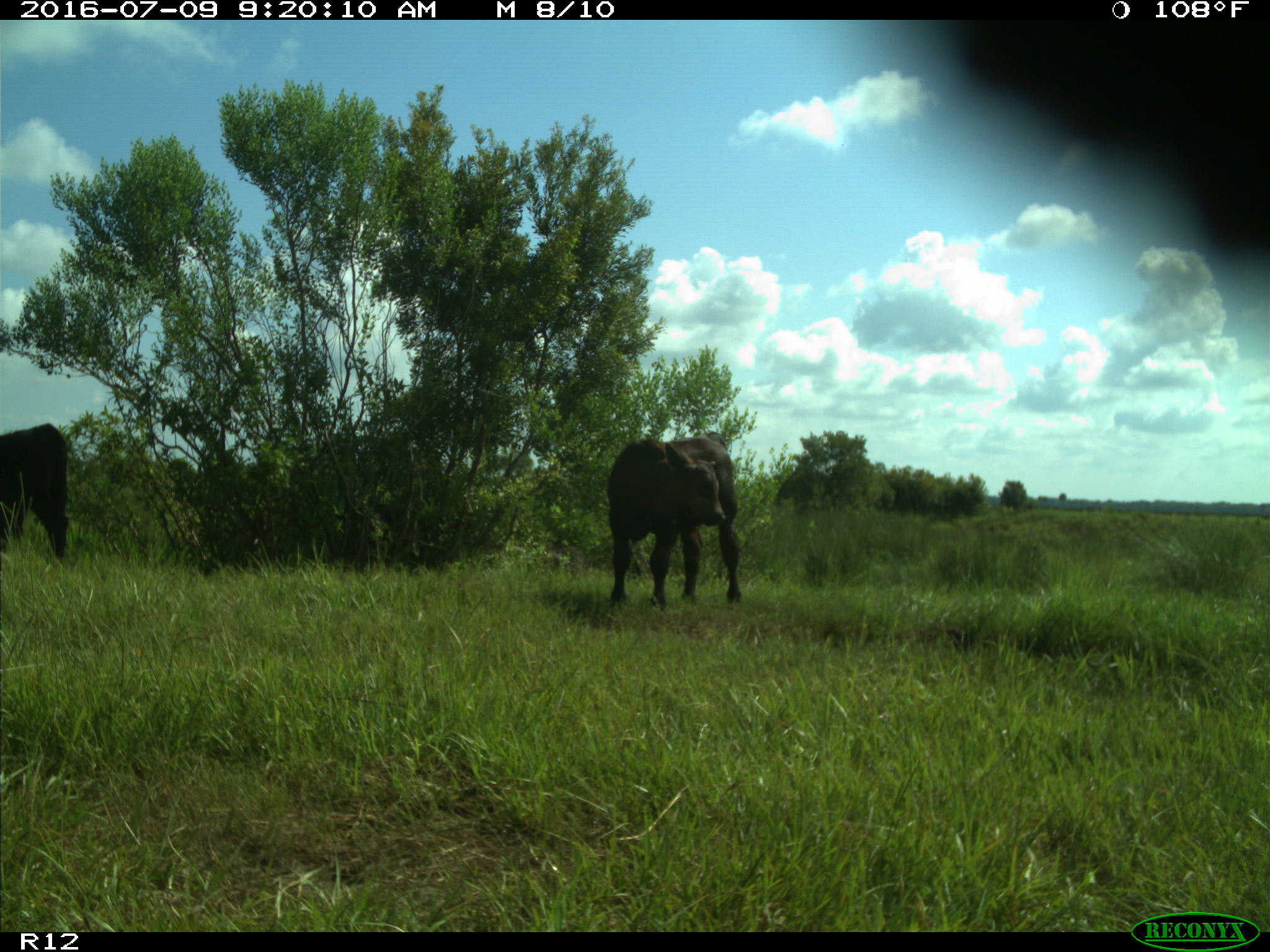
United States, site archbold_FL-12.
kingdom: Animalia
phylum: Chordata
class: Mammalia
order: Artiodactyla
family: Bovidae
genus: Bos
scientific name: Bos taurus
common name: domestic cow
Bos taurus (domestic cow).